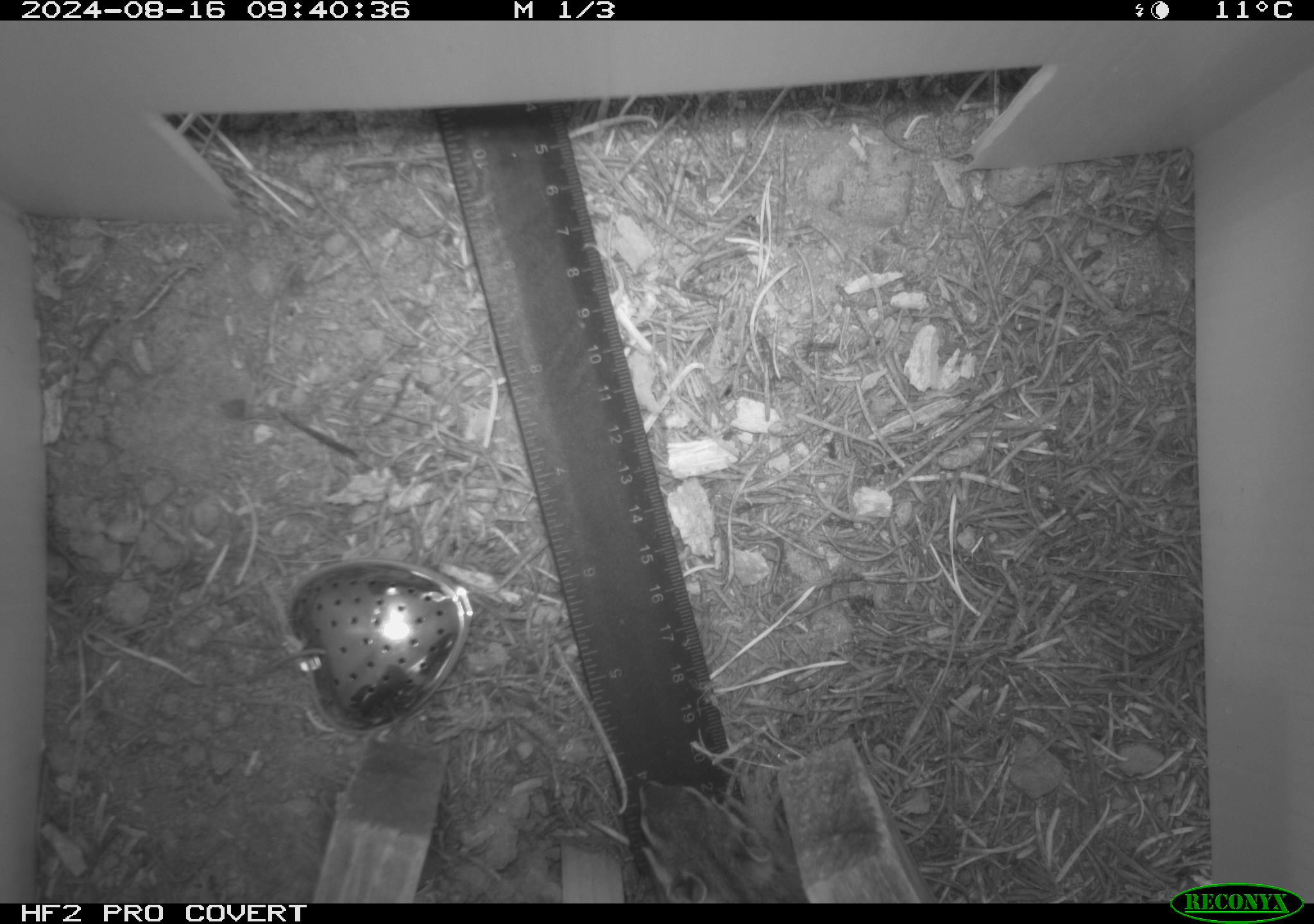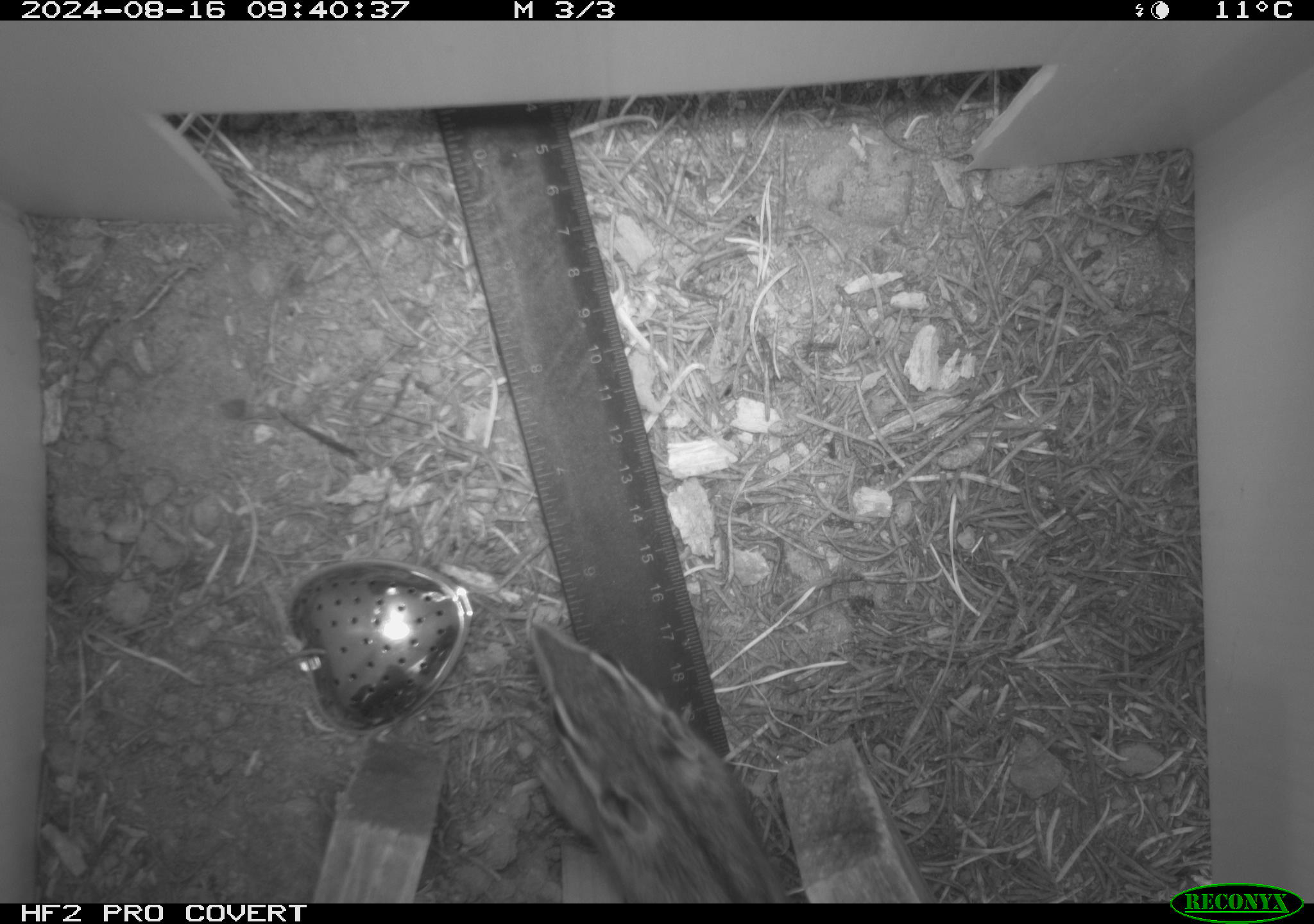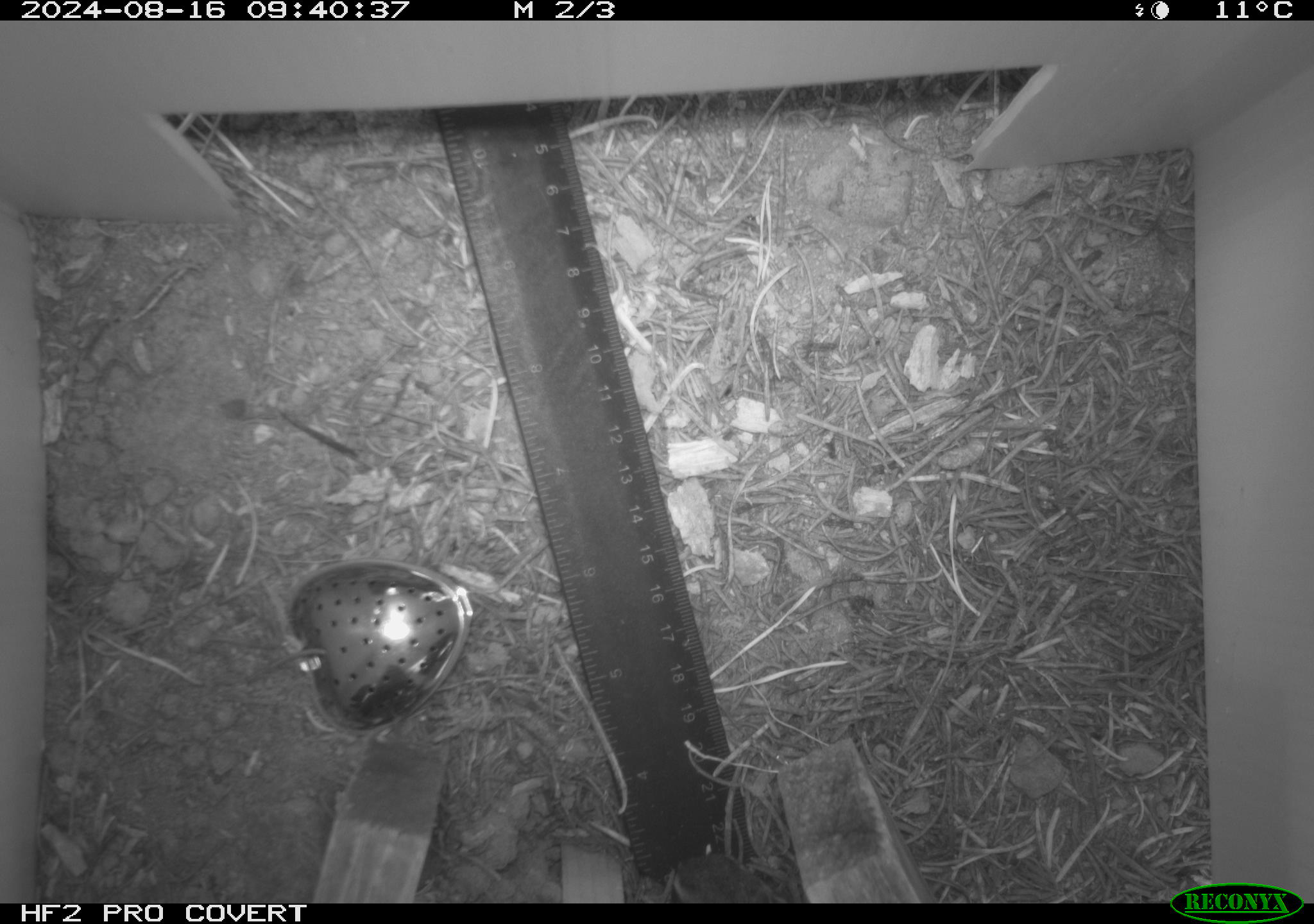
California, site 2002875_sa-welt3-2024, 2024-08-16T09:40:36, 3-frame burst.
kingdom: Animalia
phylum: Chordata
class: Mammalia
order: Rodentia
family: Sciuridae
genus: Neotamias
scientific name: Neotamias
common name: western chipmunks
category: neotamias species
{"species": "neotamias species (western chipmunks) (Neotamias)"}